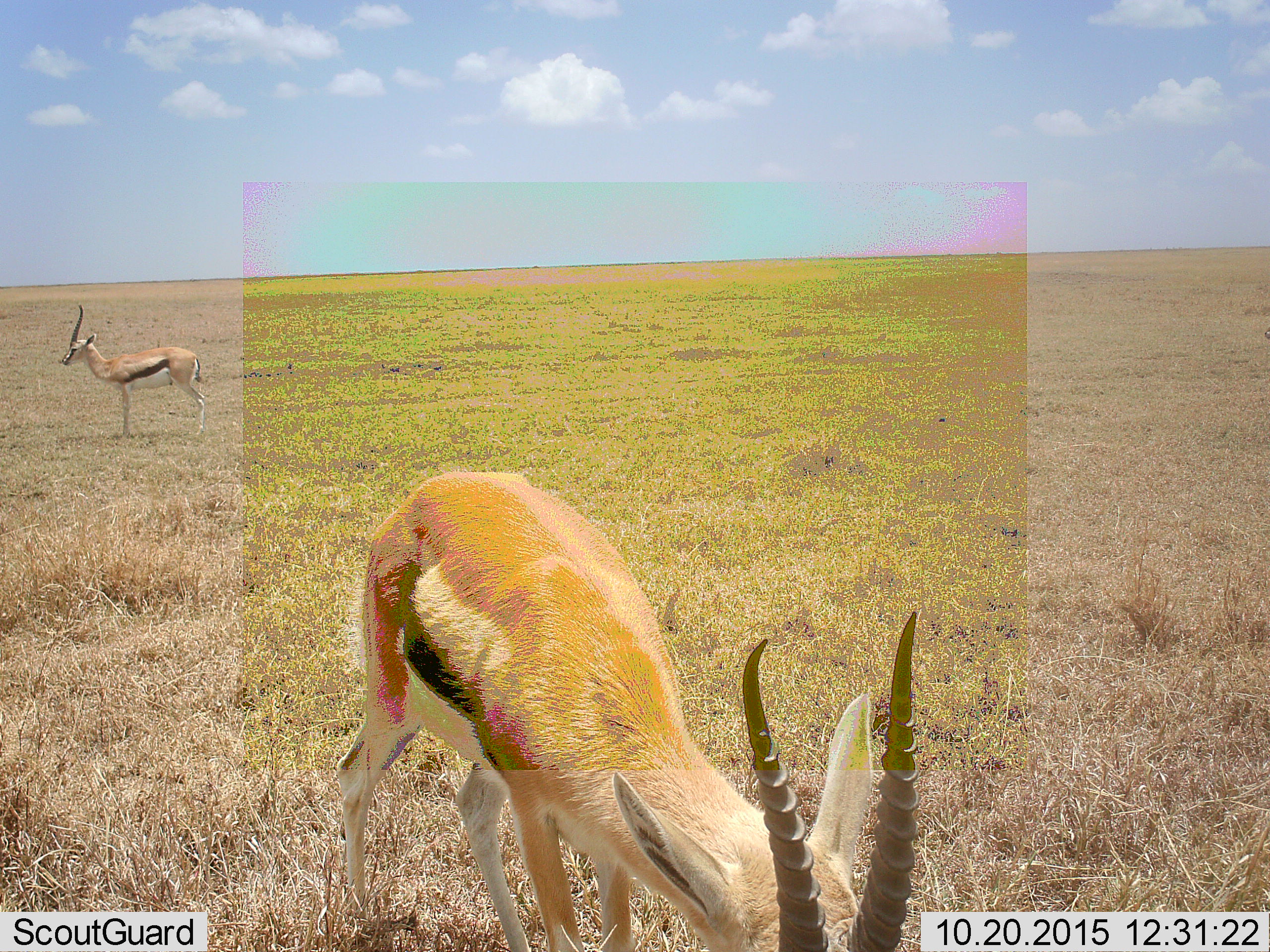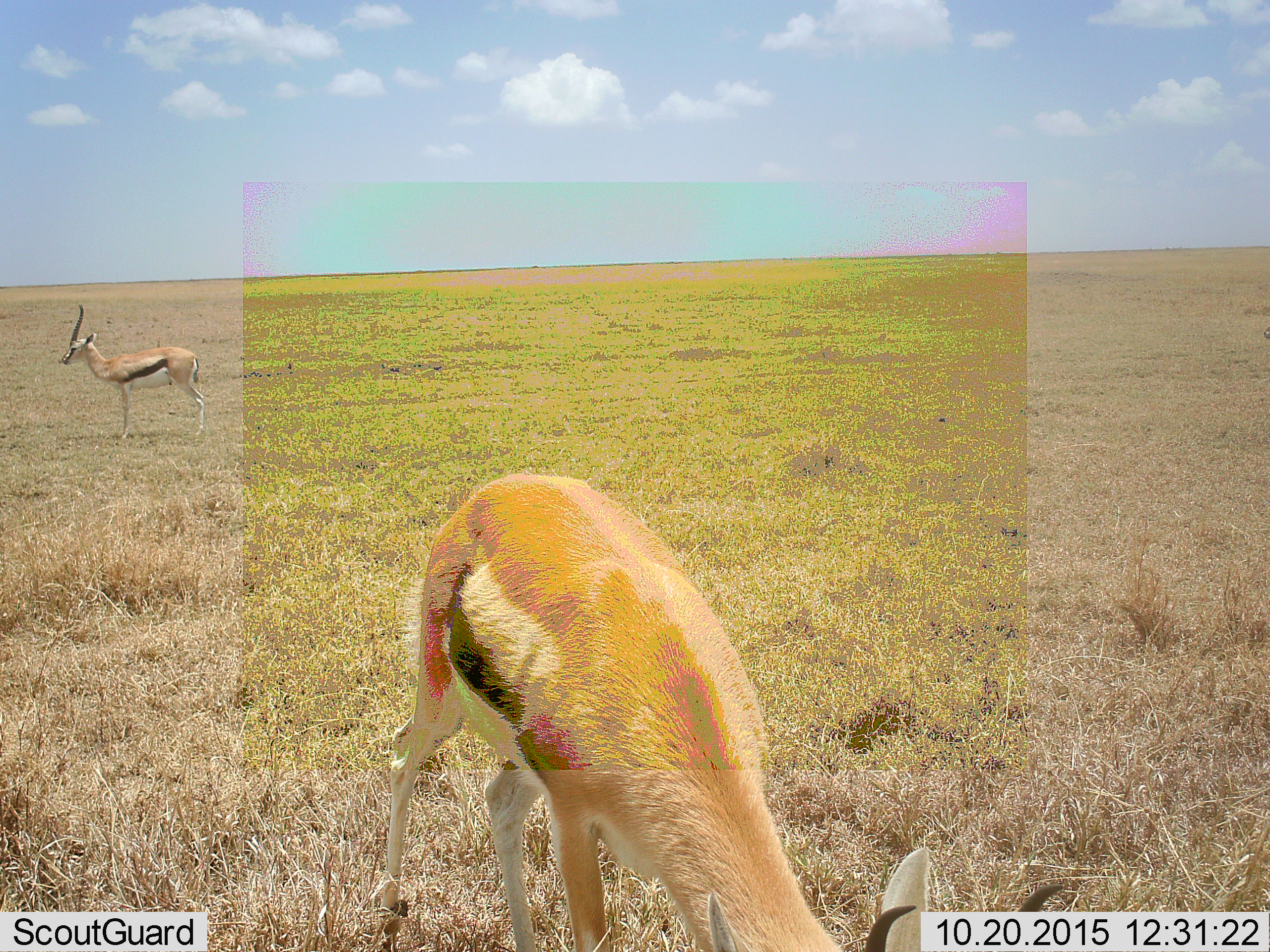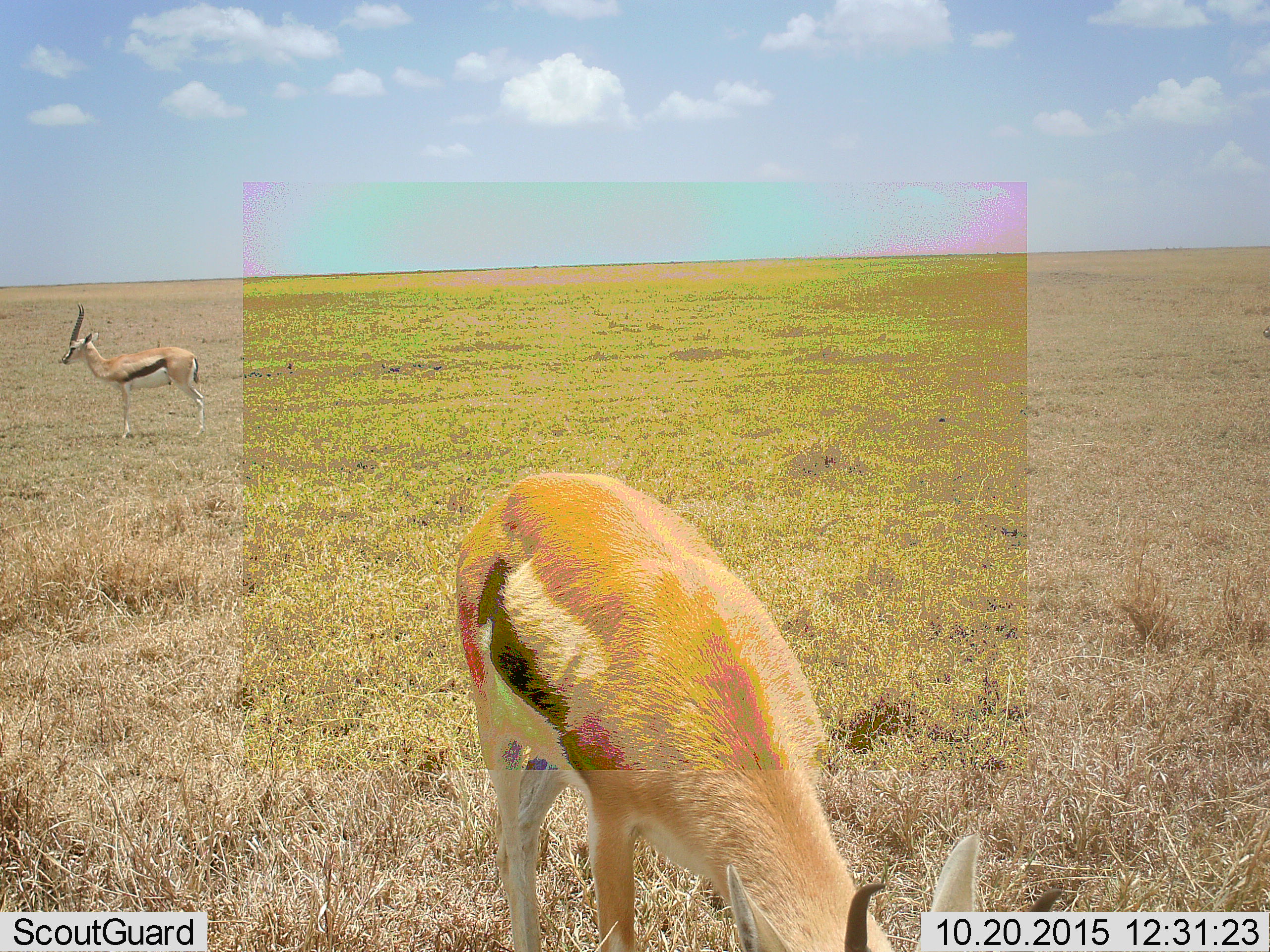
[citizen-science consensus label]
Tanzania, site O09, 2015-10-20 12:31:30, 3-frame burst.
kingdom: Animalia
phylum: Chordata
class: Mammalia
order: Artiodactyla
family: Bovidae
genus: Eudorcas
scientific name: Eudorcas thomsonii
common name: thomson's gazelle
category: gazellethomsons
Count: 2.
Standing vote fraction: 88%.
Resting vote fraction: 0%.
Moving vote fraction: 0%.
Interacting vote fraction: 0%.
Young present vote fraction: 0%.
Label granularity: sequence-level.